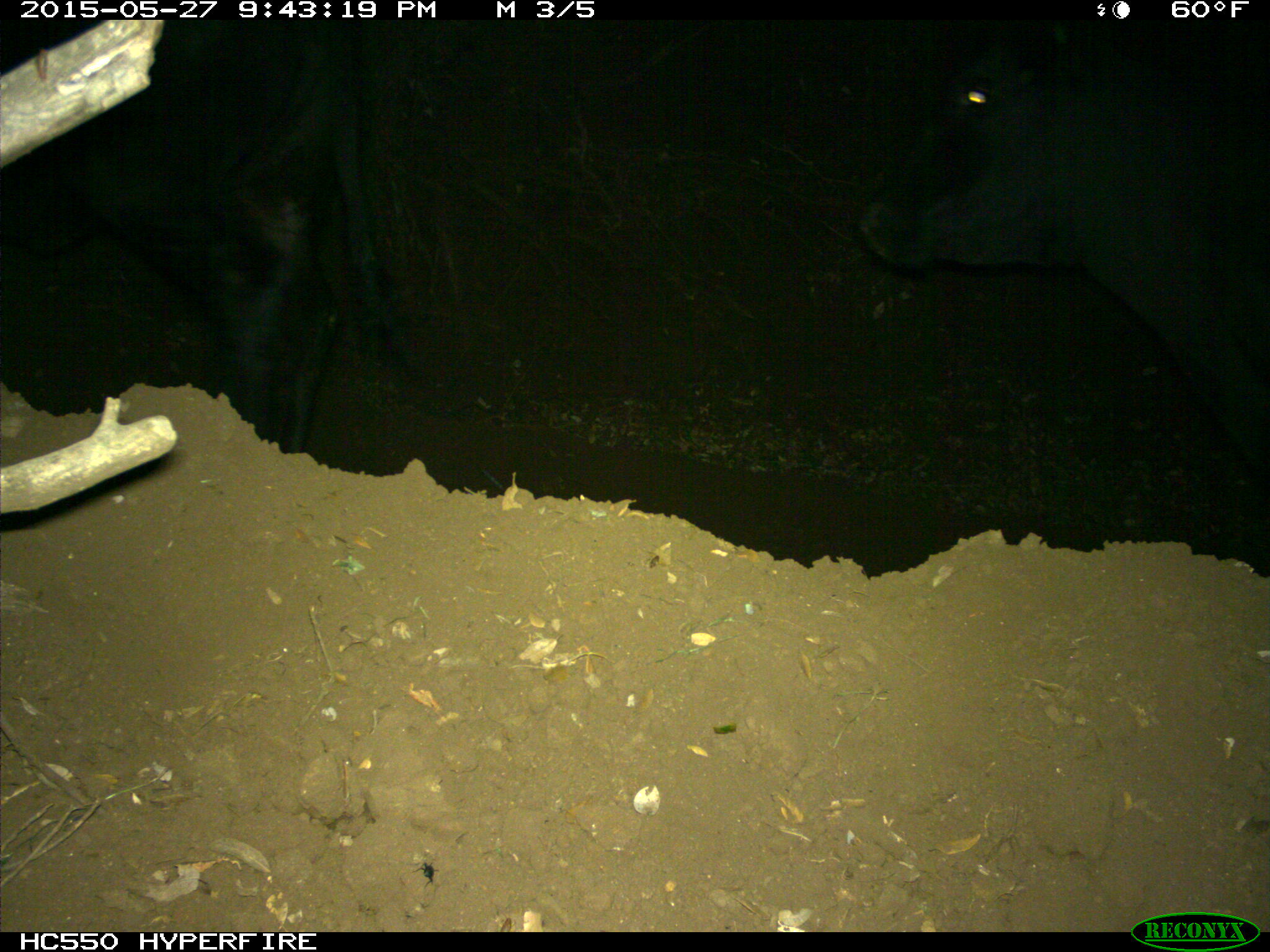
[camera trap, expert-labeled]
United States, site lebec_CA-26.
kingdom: Animalia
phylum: Chordata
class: Mammalia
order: Artiodactyla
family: Bovidae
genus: Bos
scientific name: Bos taurus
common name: domestic cow